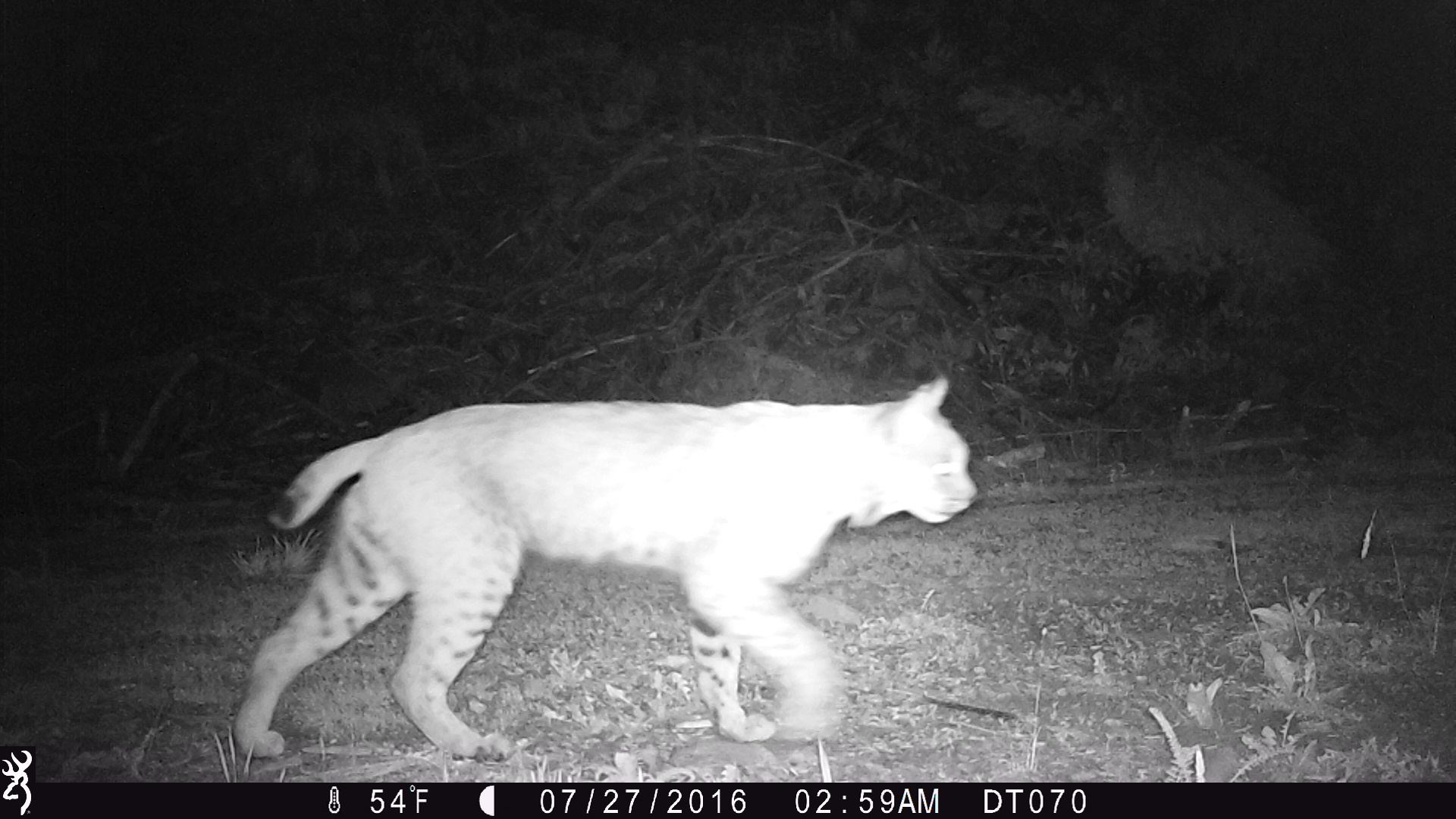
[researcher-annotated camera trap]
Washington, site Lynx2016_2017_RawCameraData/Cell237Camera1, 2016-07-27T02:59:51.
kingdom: Animalia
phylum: Chordata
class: Mammalia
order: Carnivora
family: Felidae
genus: Lynx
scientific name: Lynx rufus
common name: bobcat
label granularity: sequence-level